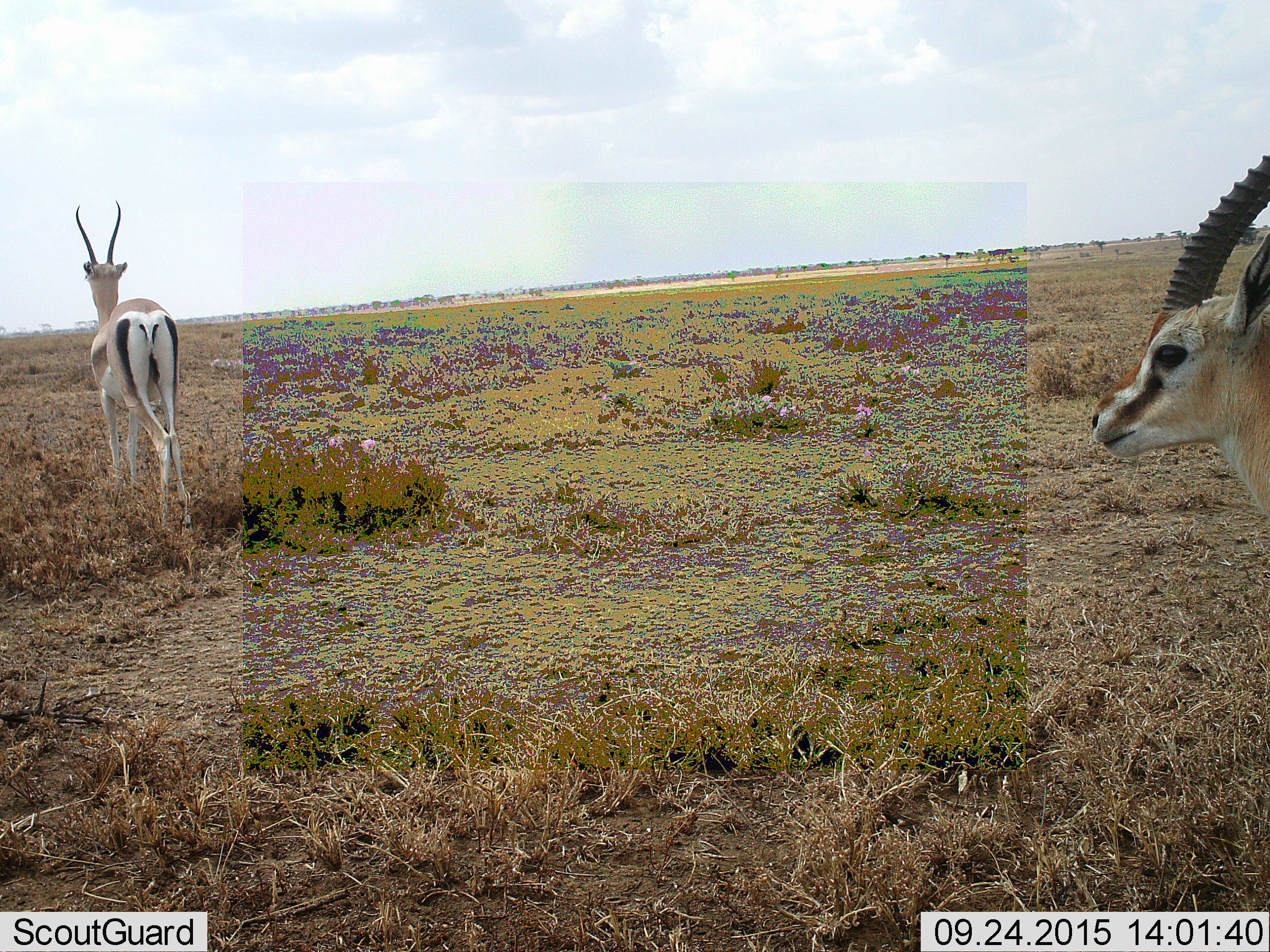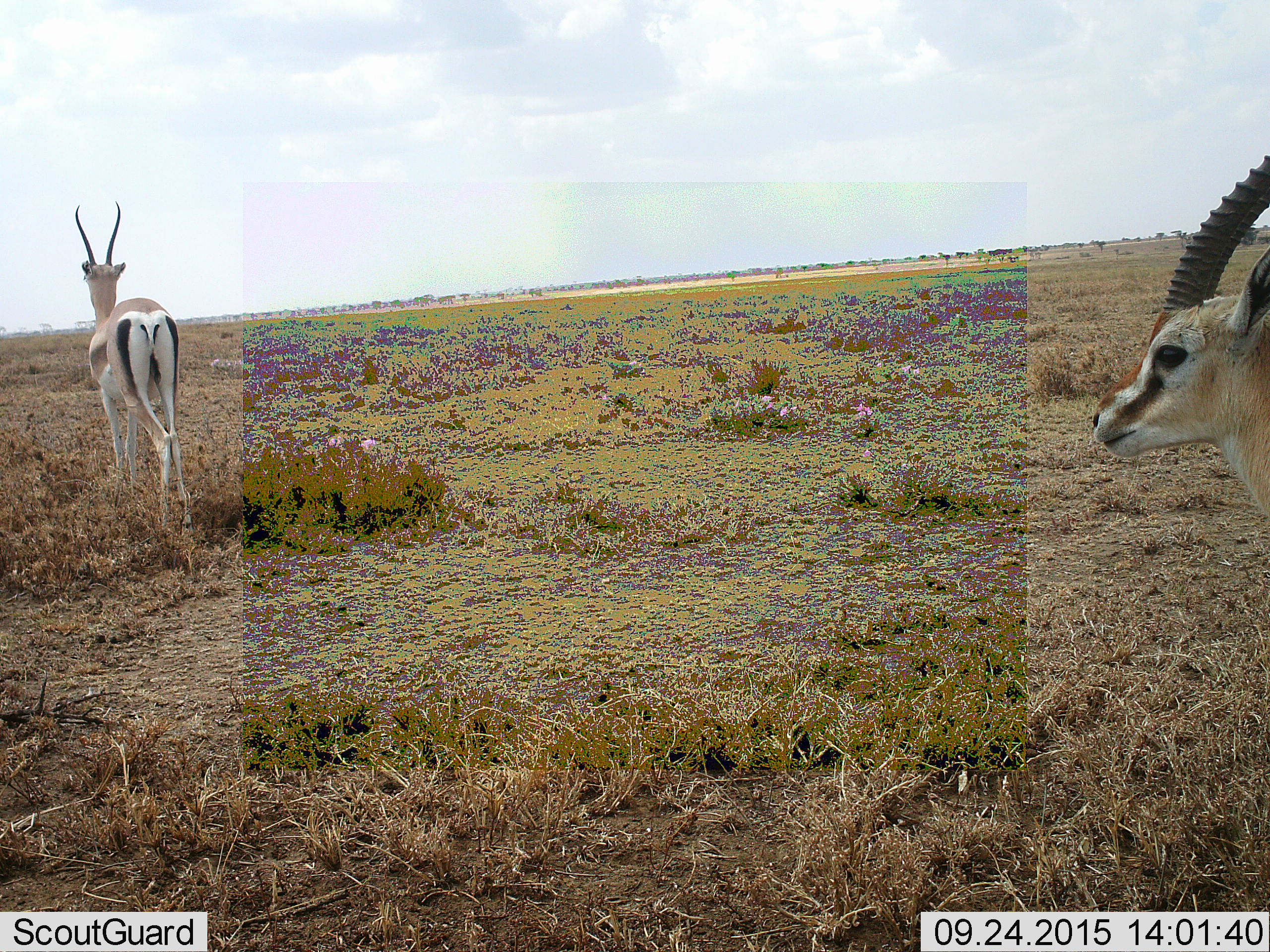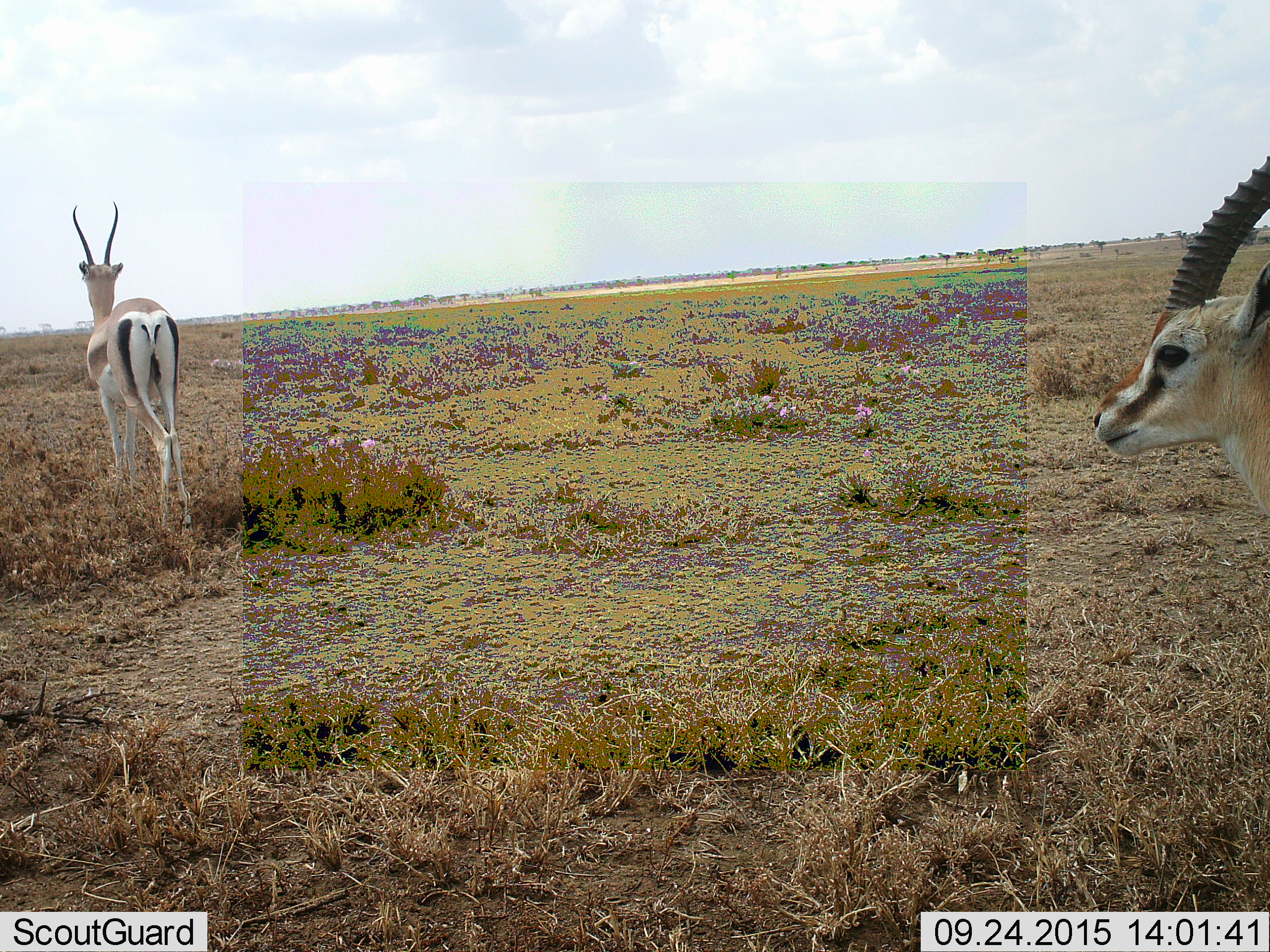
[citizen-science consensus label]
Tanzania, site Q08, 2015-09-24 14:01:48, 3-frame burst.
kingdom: Animalia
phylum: Chordata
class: Mammalia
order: Artiodactyla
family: Bovidae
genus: Eudorcas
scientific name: Eudorcas thomsonii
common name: thomson's gazelle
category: gazellethomsons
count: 2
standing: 88%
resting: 0%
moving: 12%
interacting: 0%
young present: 0%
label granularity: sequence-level